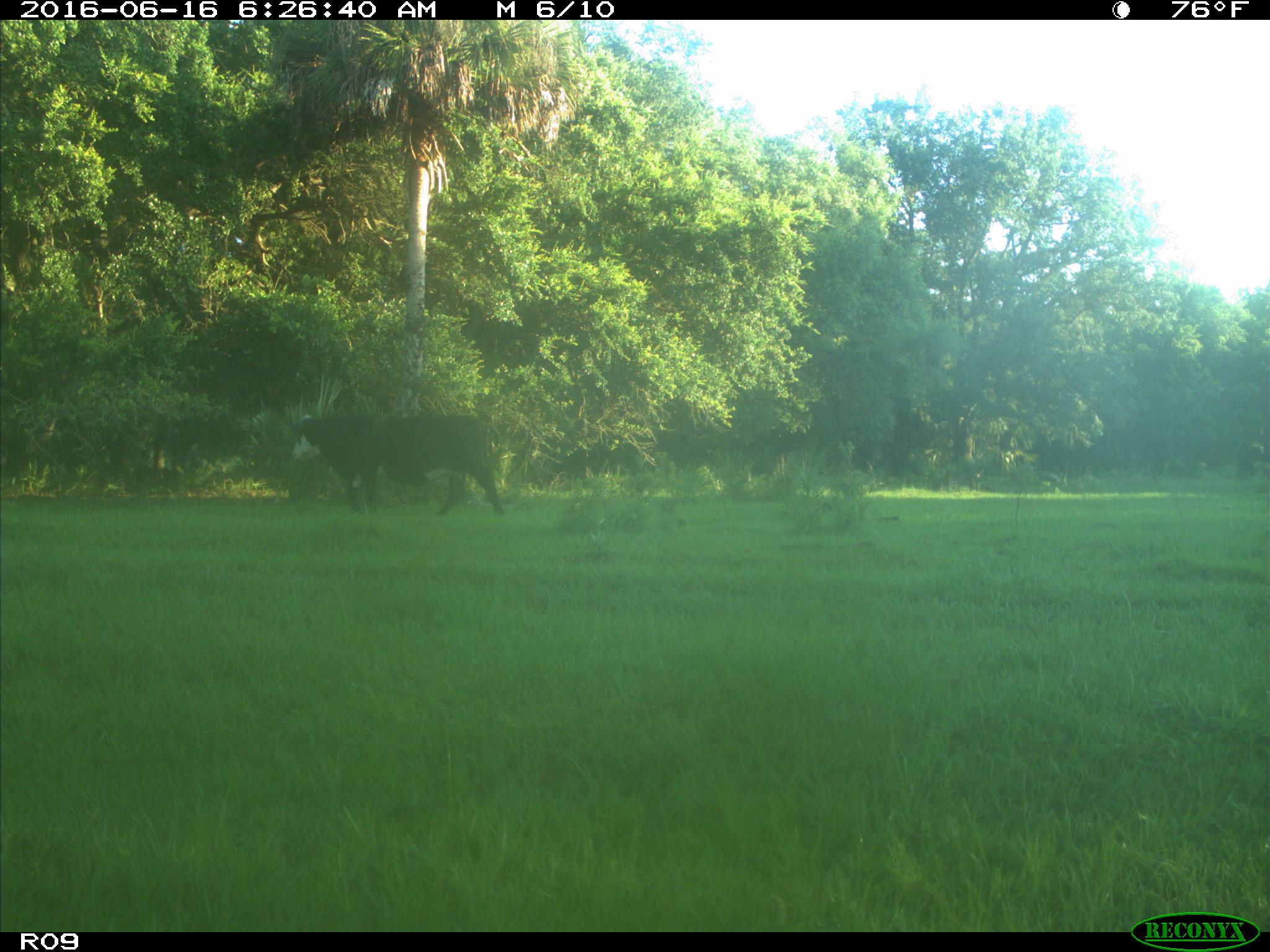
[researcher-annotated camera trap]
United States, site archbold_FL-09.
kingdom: Animalia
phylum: Chordata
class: Mammalia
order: Artiodactyla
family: Bovidae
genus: Bos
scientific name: Bos taurus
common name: domestic cow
Bos taurus (domestic cow).